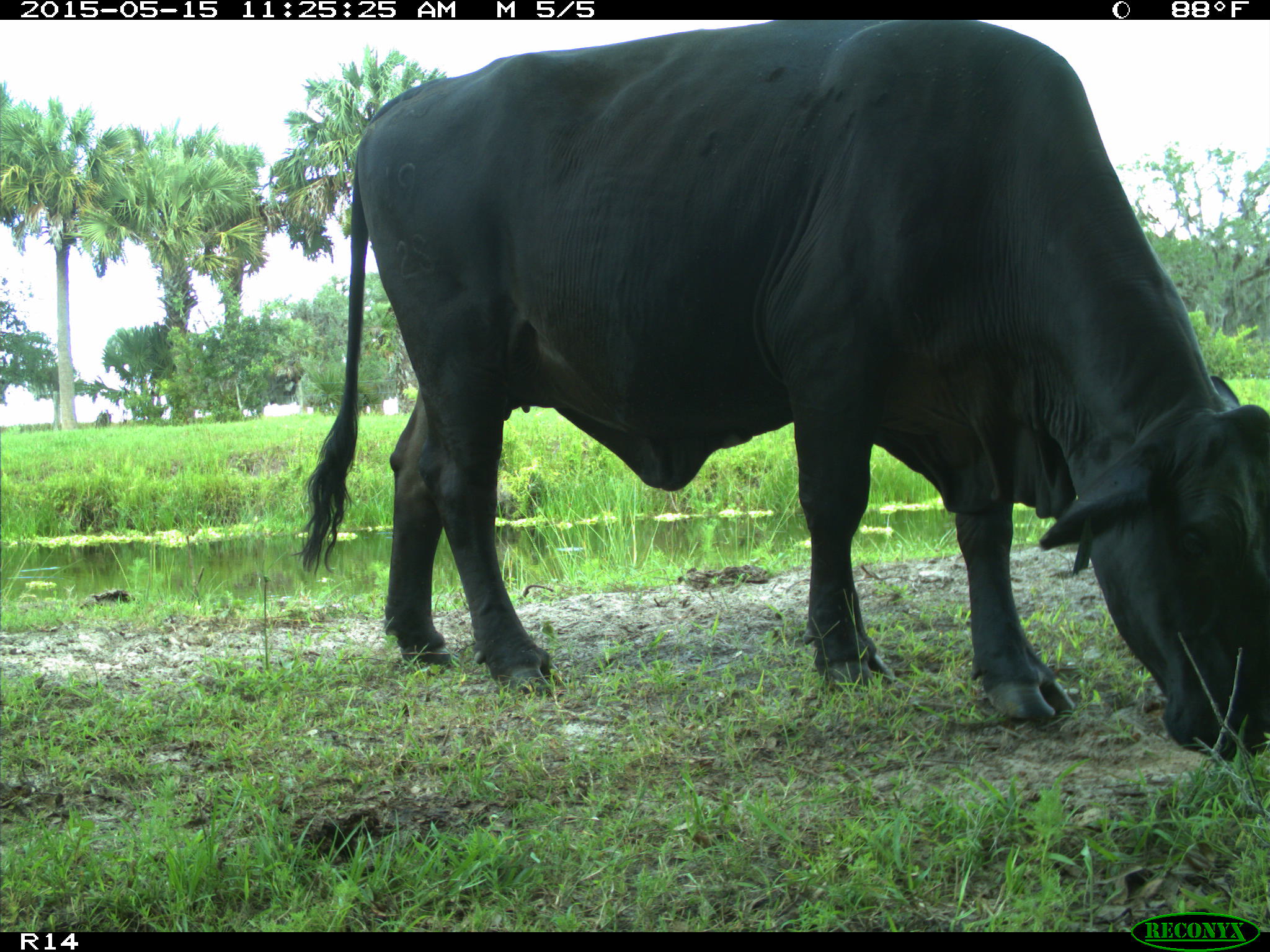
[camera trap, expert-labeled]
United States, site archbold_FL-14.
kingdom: Animalia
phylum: Chordata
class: Mammalia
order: Artiodactyla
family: Bovidae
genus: Bos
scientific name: Bos taurus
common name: domestic cow